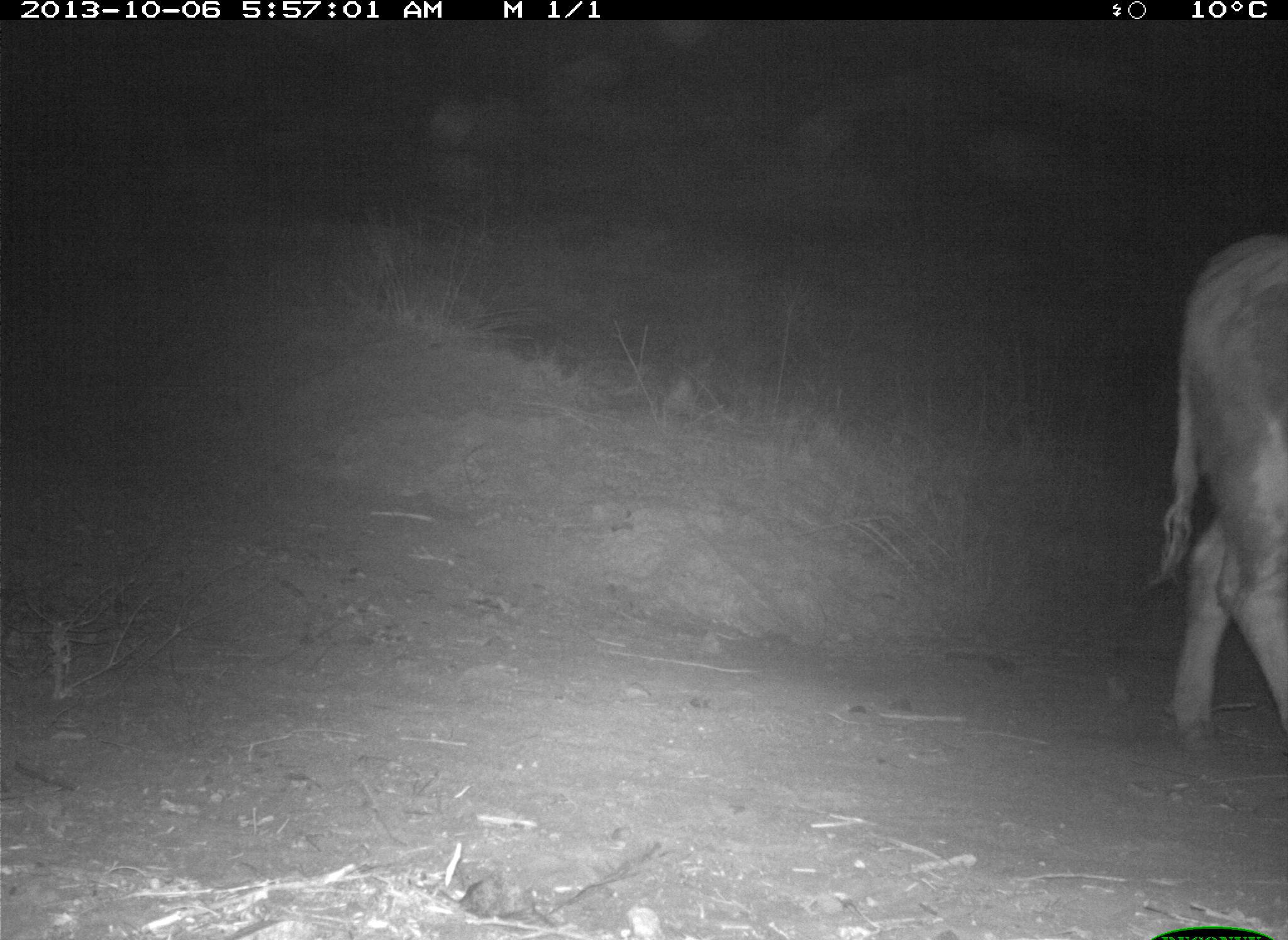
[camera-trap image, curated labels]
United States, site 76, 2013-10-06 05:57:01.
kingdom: Animalia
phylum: Chordata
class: Mammalia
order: Artiodactyla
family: Bovidae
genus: Bos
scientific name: Bos taurus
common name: cow